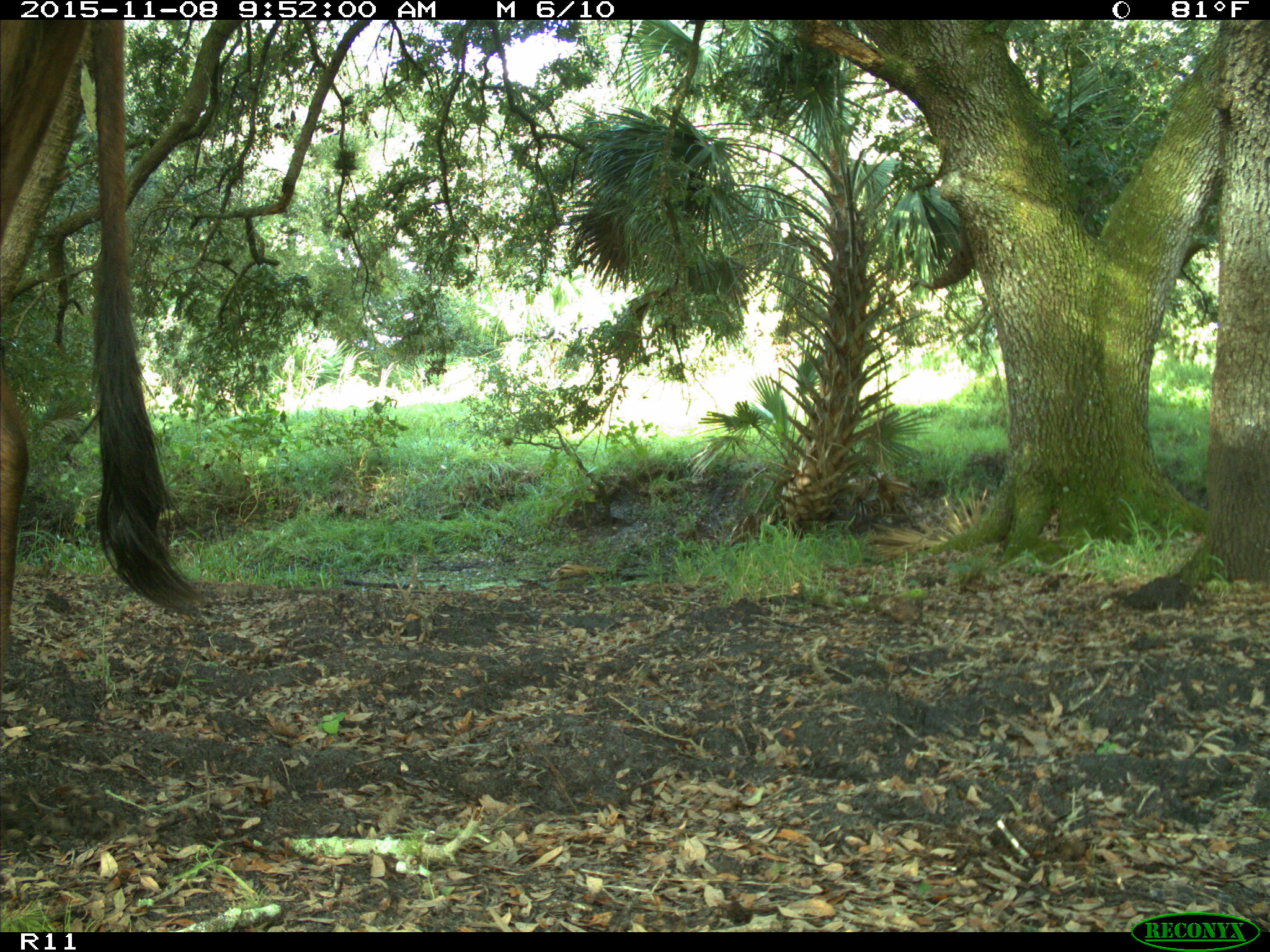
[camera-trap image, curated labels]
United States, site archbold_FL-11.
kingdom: Animalia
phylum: Chordata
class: Mammalia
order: Artiodactyla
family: Bovidae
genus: Bos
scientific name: Bos taurus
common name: domestic cow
Bos taurus (domestic cow).